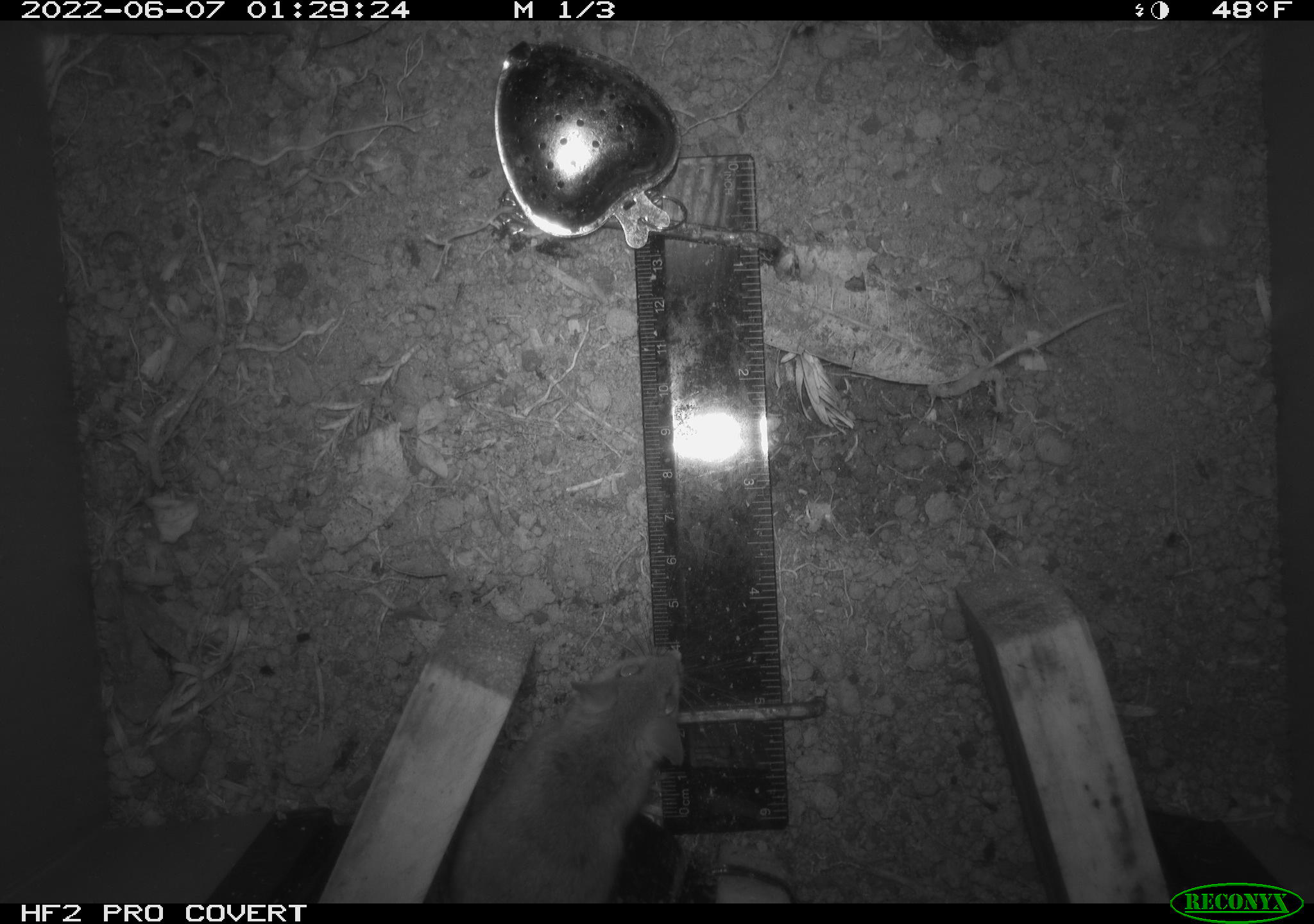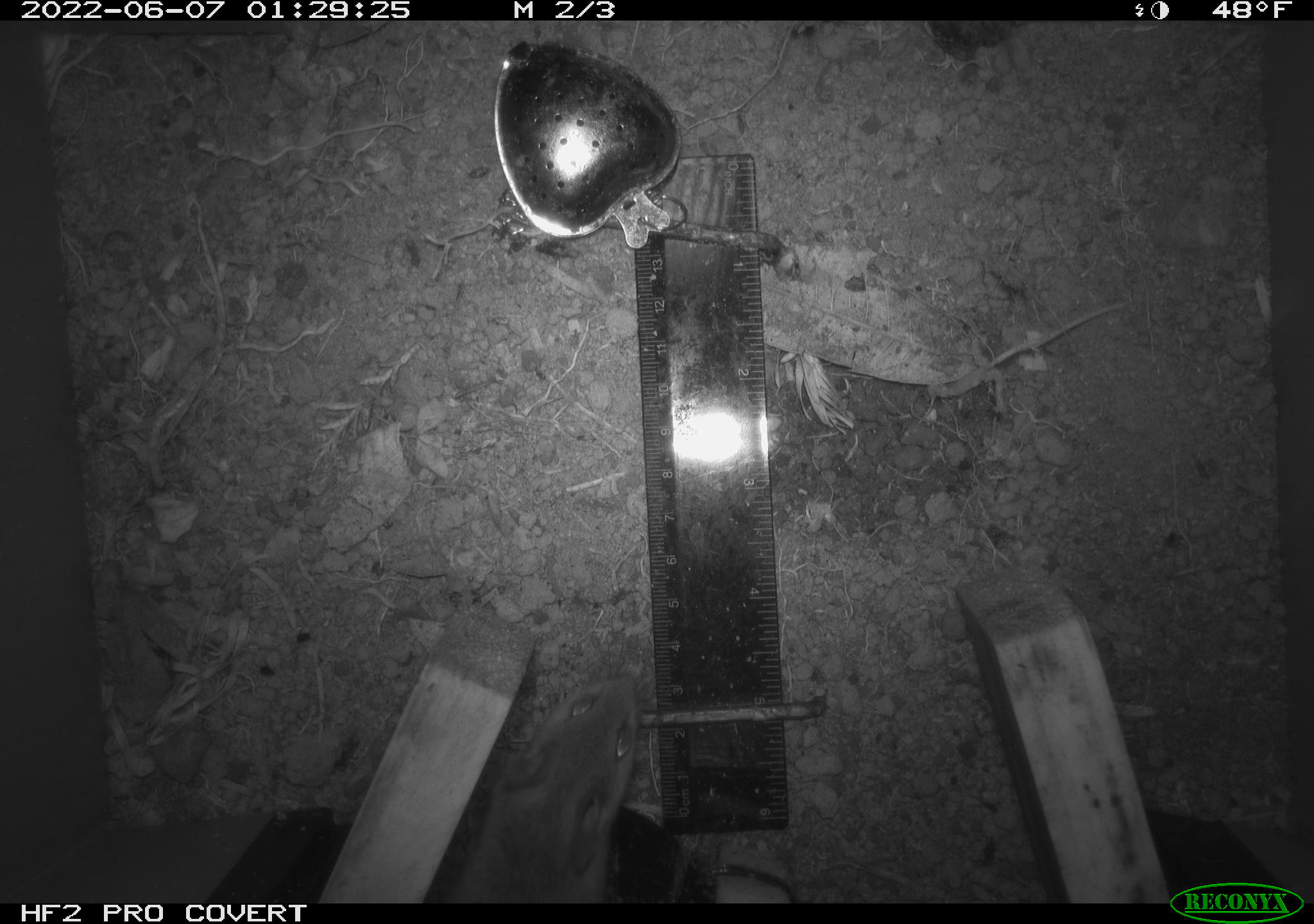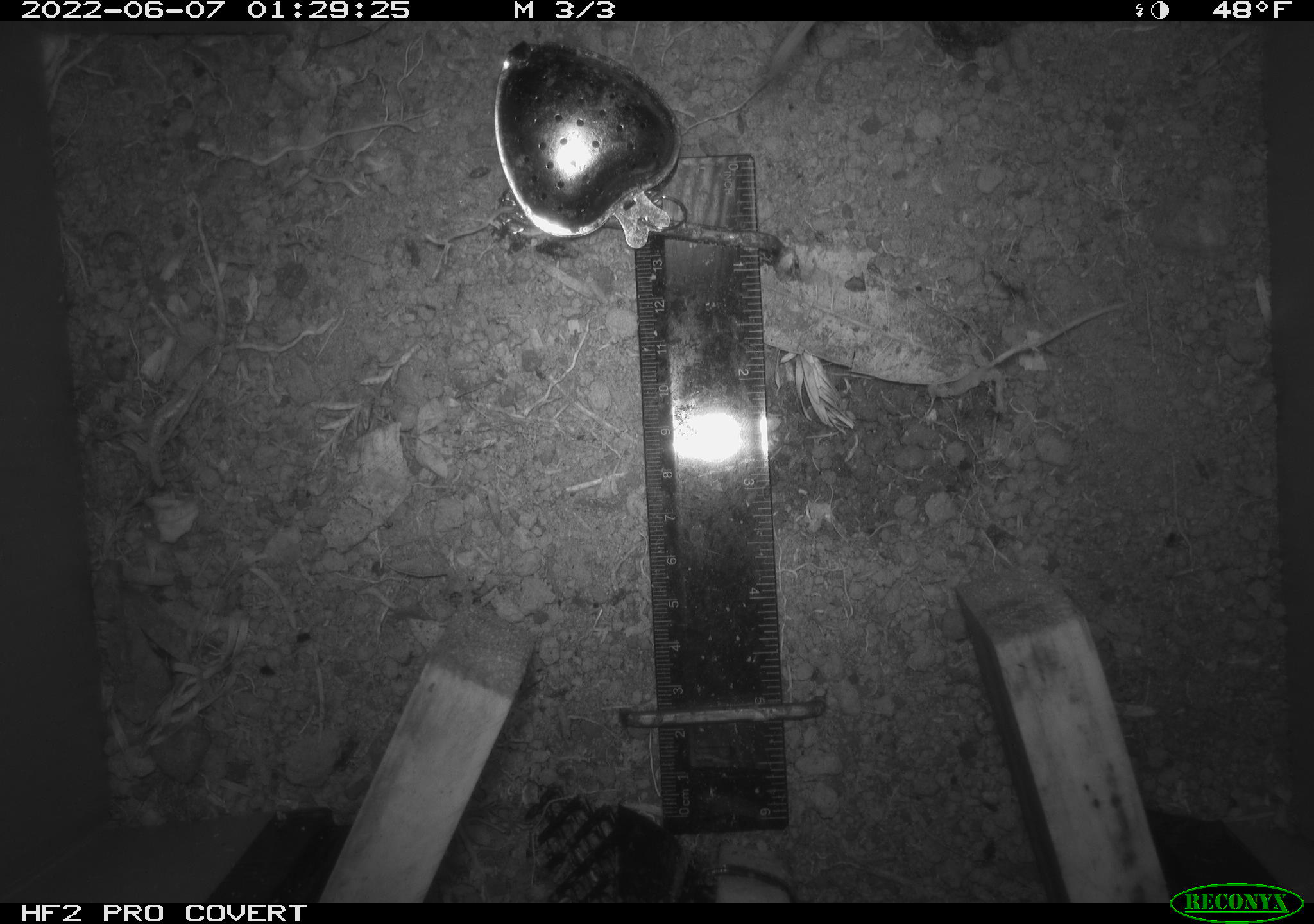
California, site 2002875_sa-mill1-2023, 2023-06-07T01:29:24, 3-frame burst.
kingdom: Animalia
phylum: Chordata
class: Mammalia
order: Rodentia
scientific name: Rodentia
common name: mouse species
Mouse species (Rodentia).